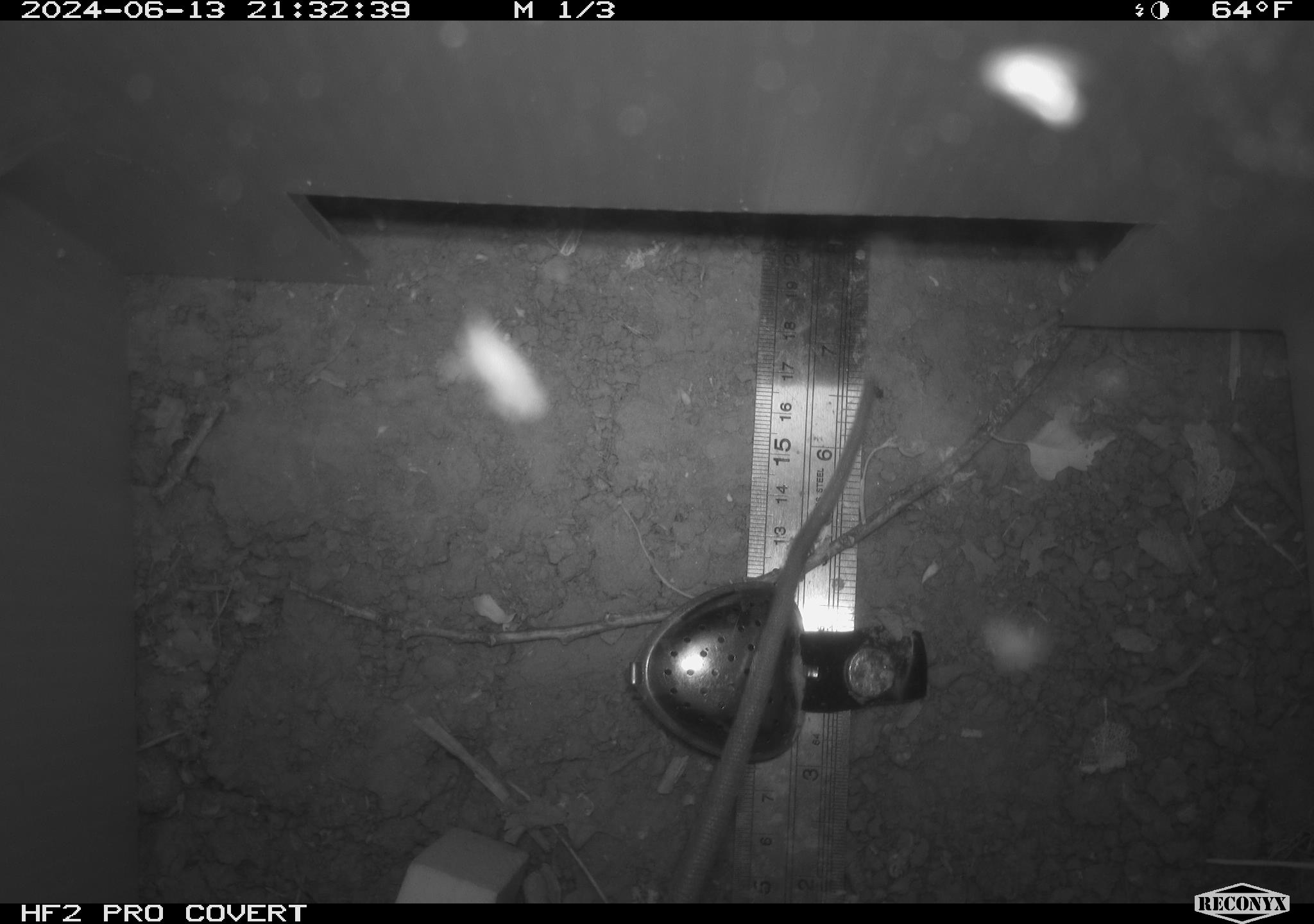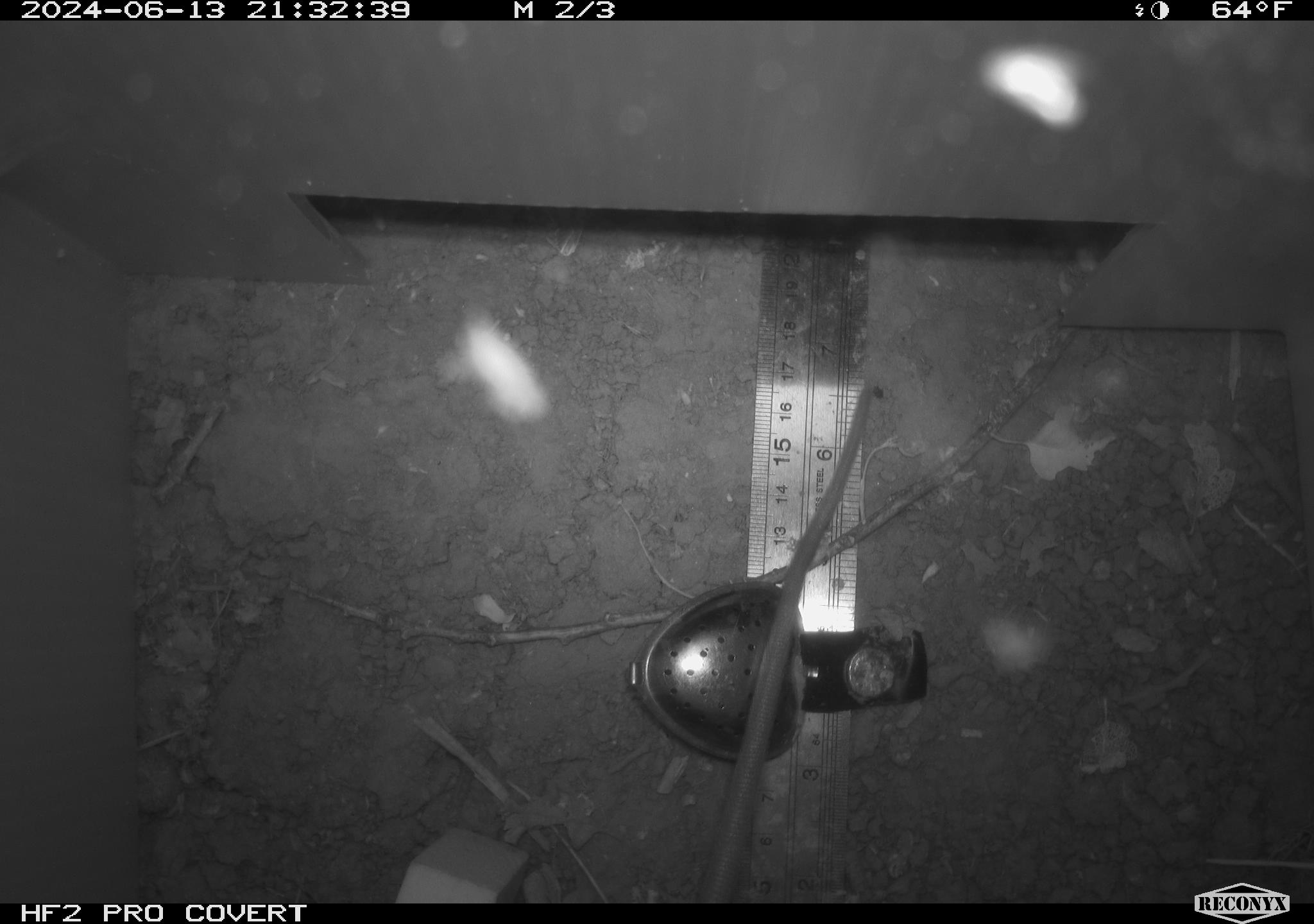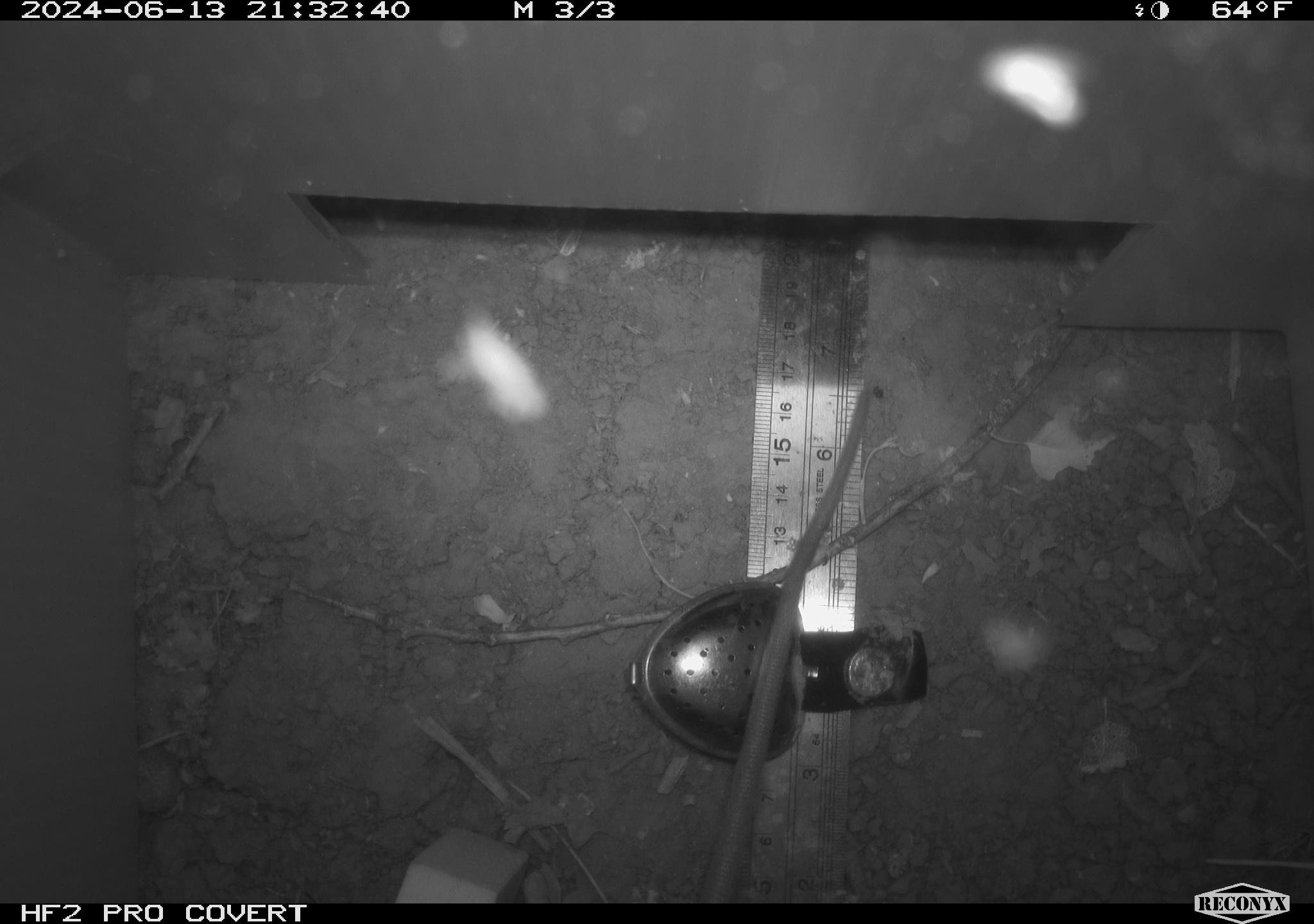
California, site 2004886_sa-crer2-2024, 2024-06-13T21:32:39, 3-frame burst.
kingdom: Animalia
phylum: Chordata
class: Mammalia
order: Rodentia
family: Muridae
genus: Rattus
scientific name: Rattus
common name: rat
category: rattus species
Rattus species (rat) (Rattus).